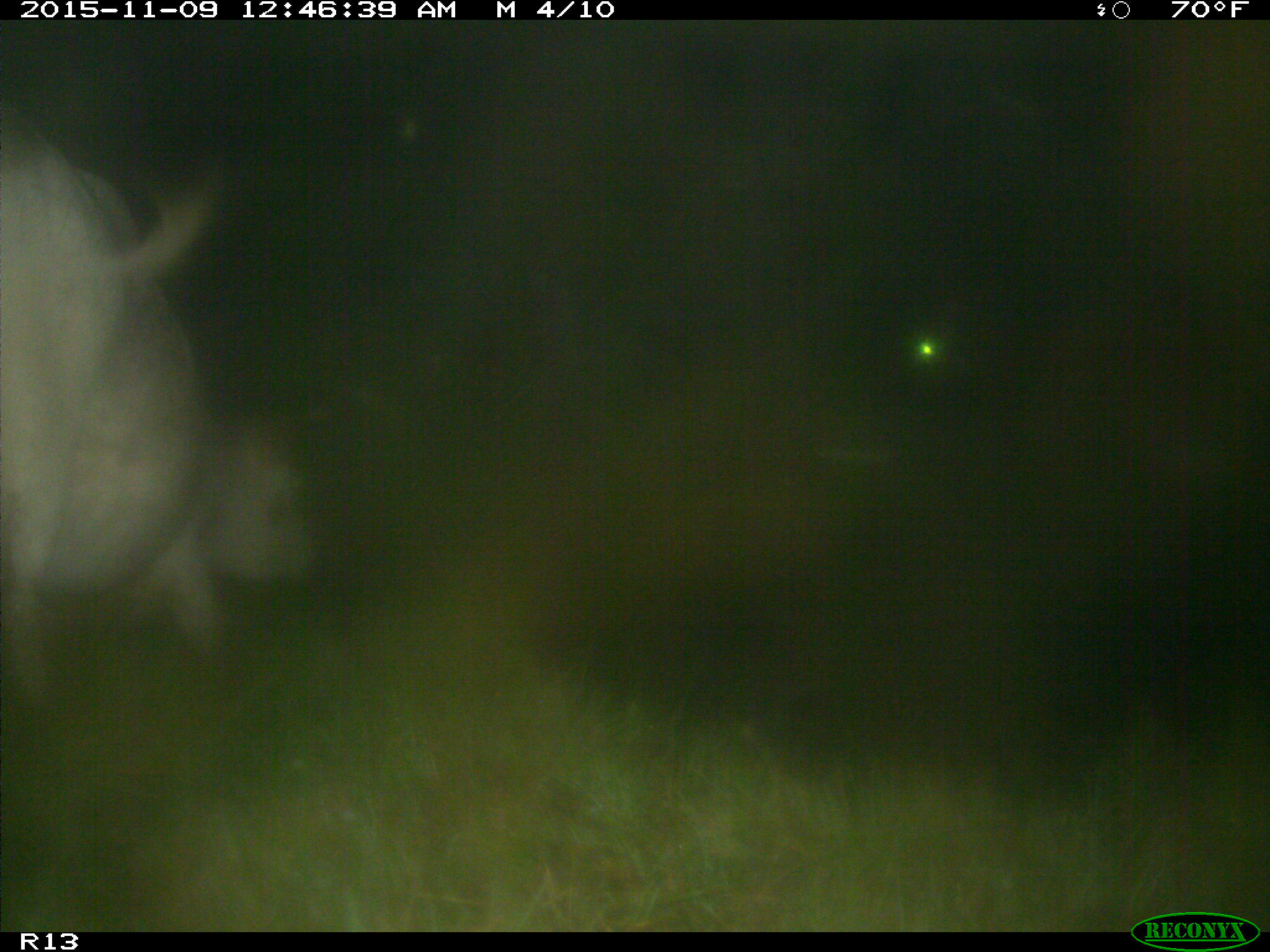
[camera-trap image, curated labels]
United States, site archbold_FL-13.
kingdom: Animalia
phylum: Chordata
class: Mammalia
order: Artiodactyla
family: Bovidae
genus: Bos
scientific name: Bos taurus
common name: domestic cow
Bos taurus (domestic cow).